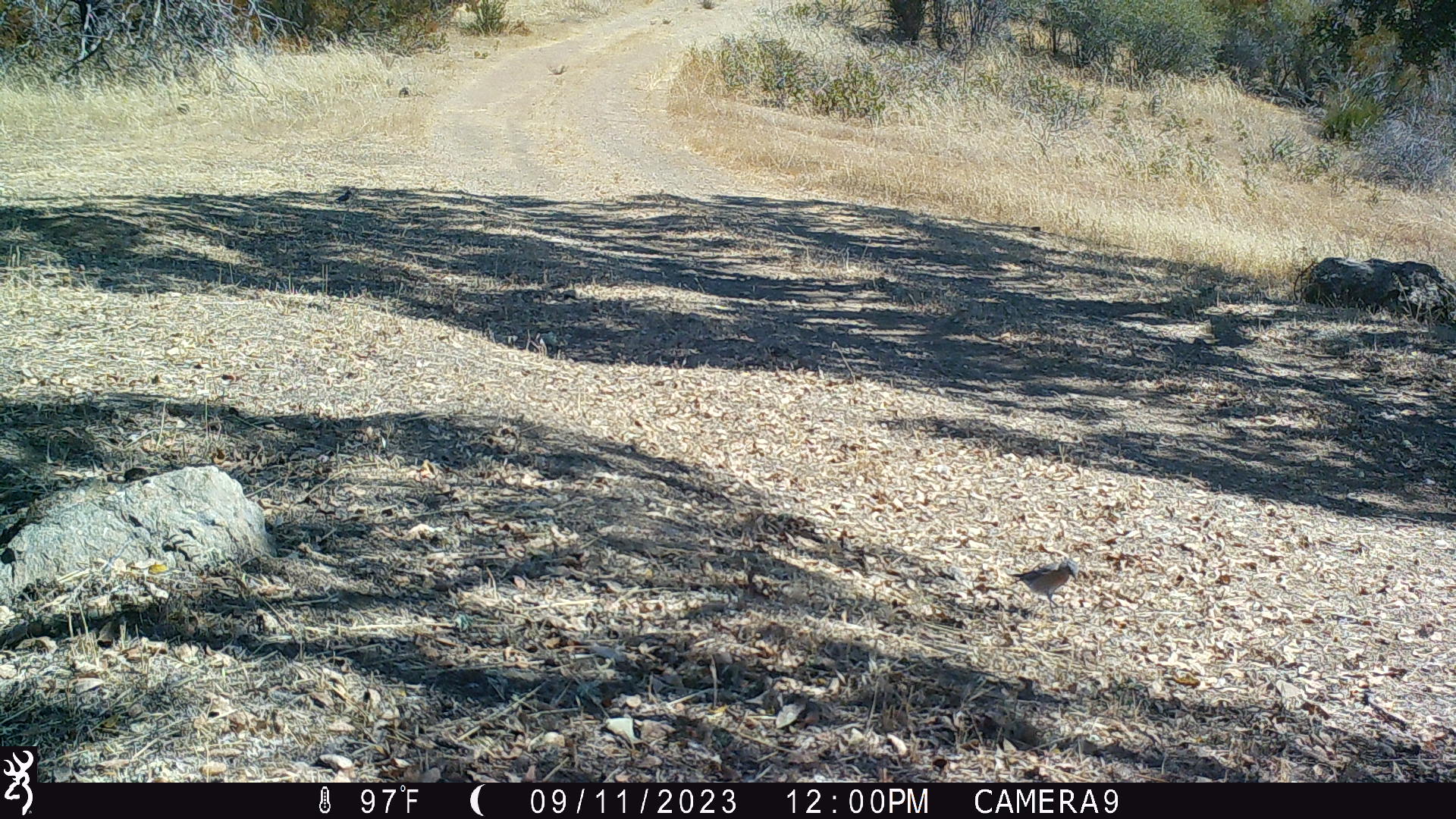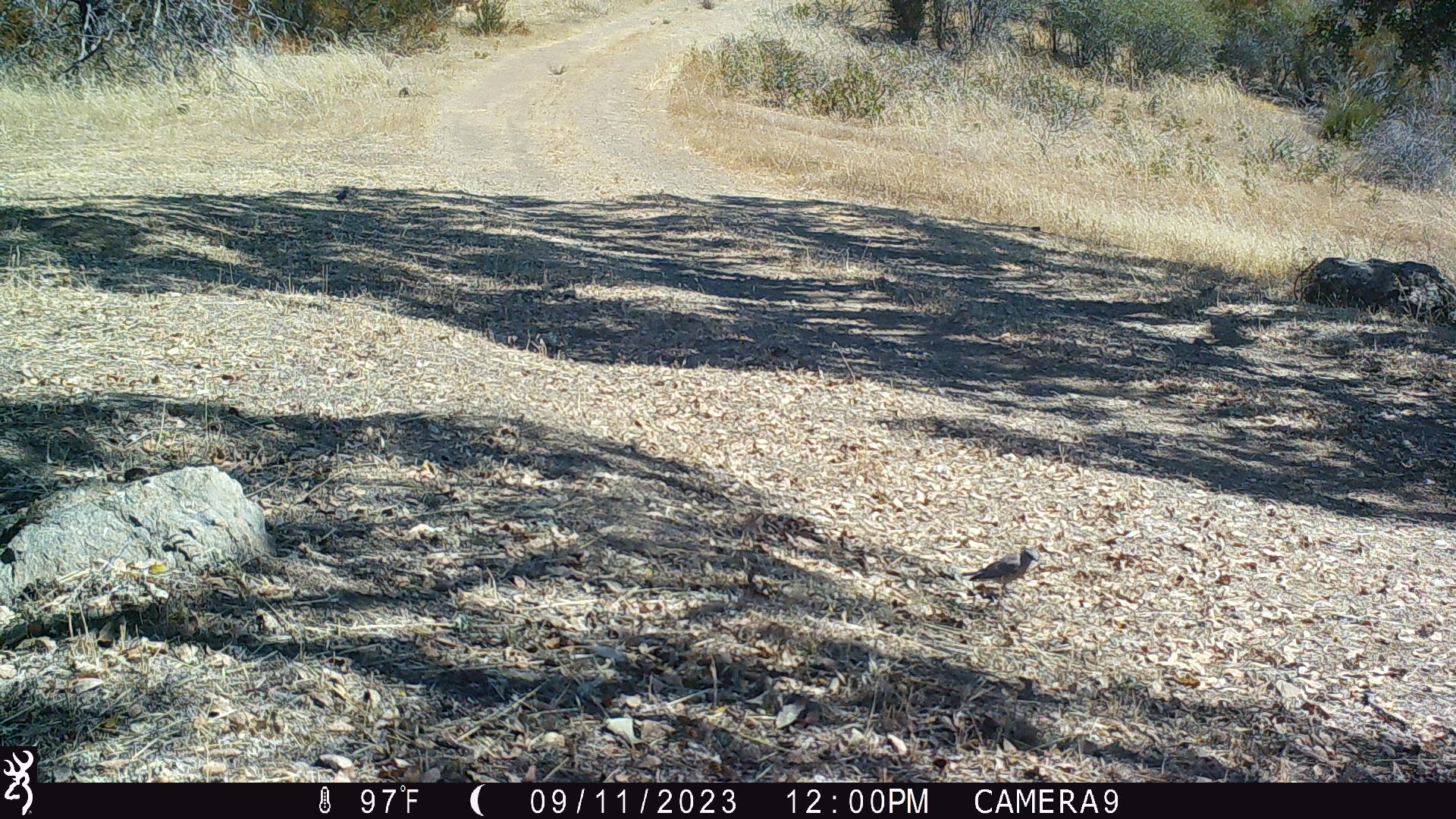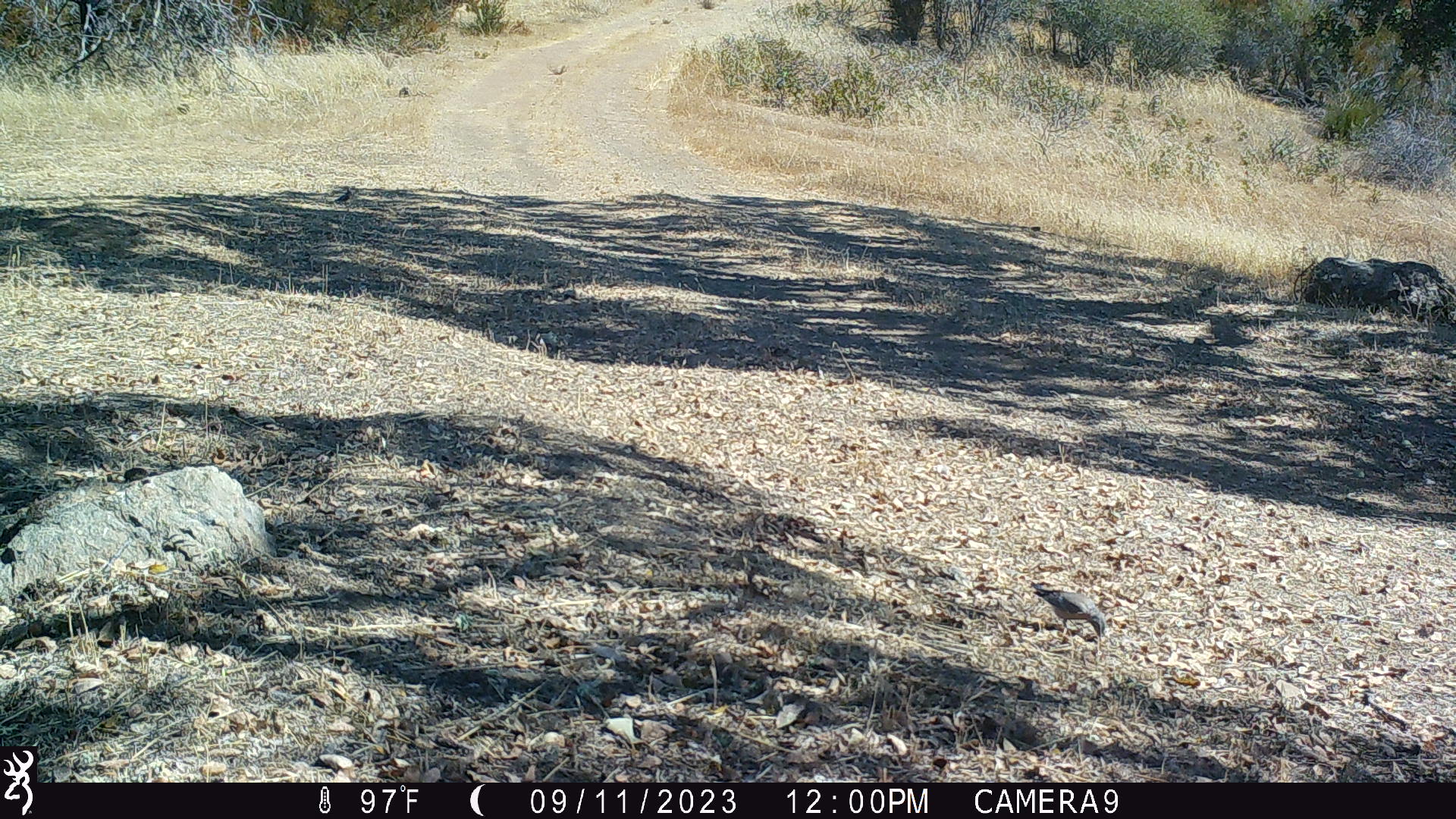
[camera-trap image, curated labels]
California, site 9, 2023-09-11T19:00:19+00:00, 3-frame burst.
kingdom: Animalia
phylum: Chordata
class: Aves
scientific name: Aves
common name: bird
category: unknown bird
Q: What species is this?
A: Unknown bird (bird) (Aves).